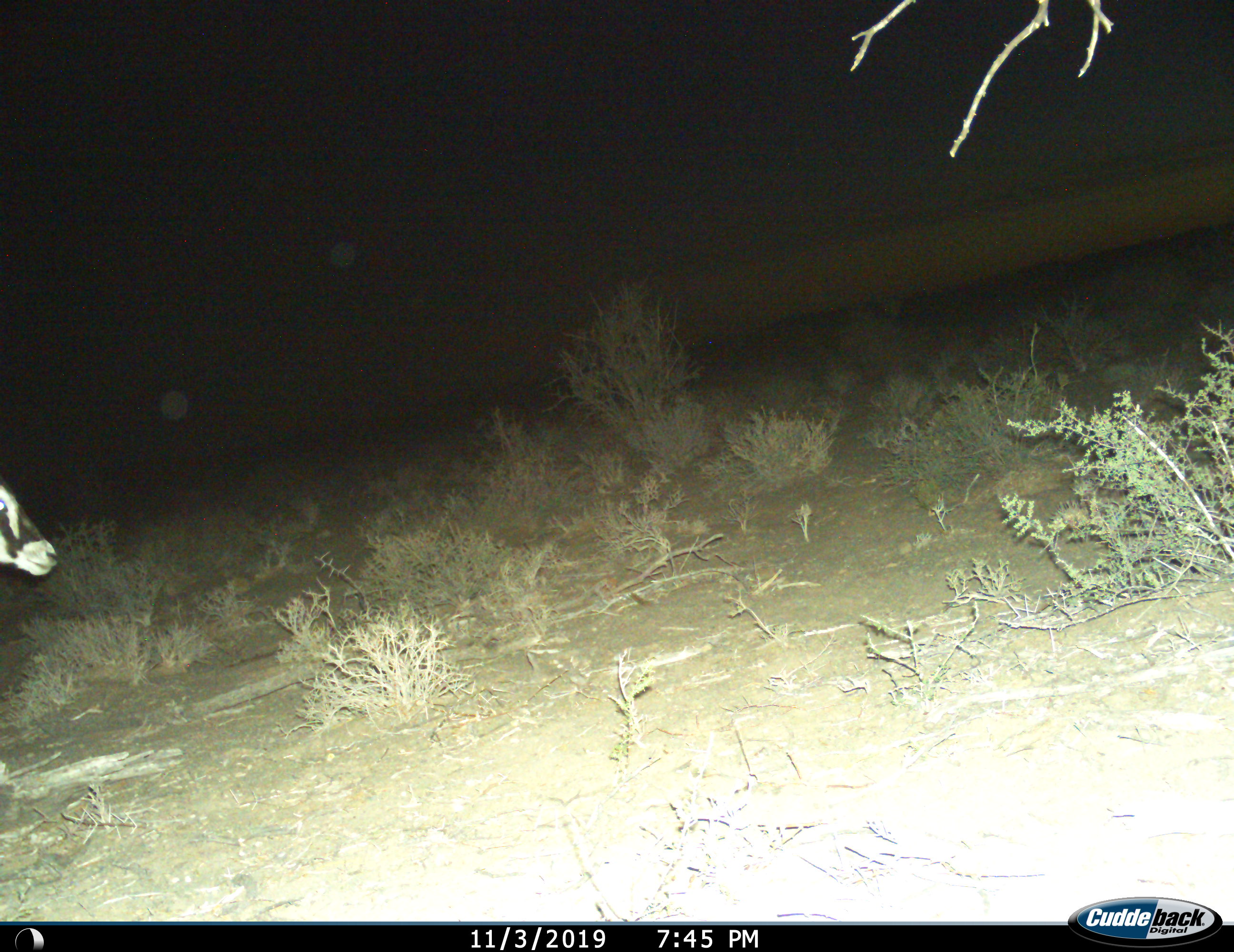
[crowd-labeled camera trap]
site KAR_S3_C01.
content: unidentified animal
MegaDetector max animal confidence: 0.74